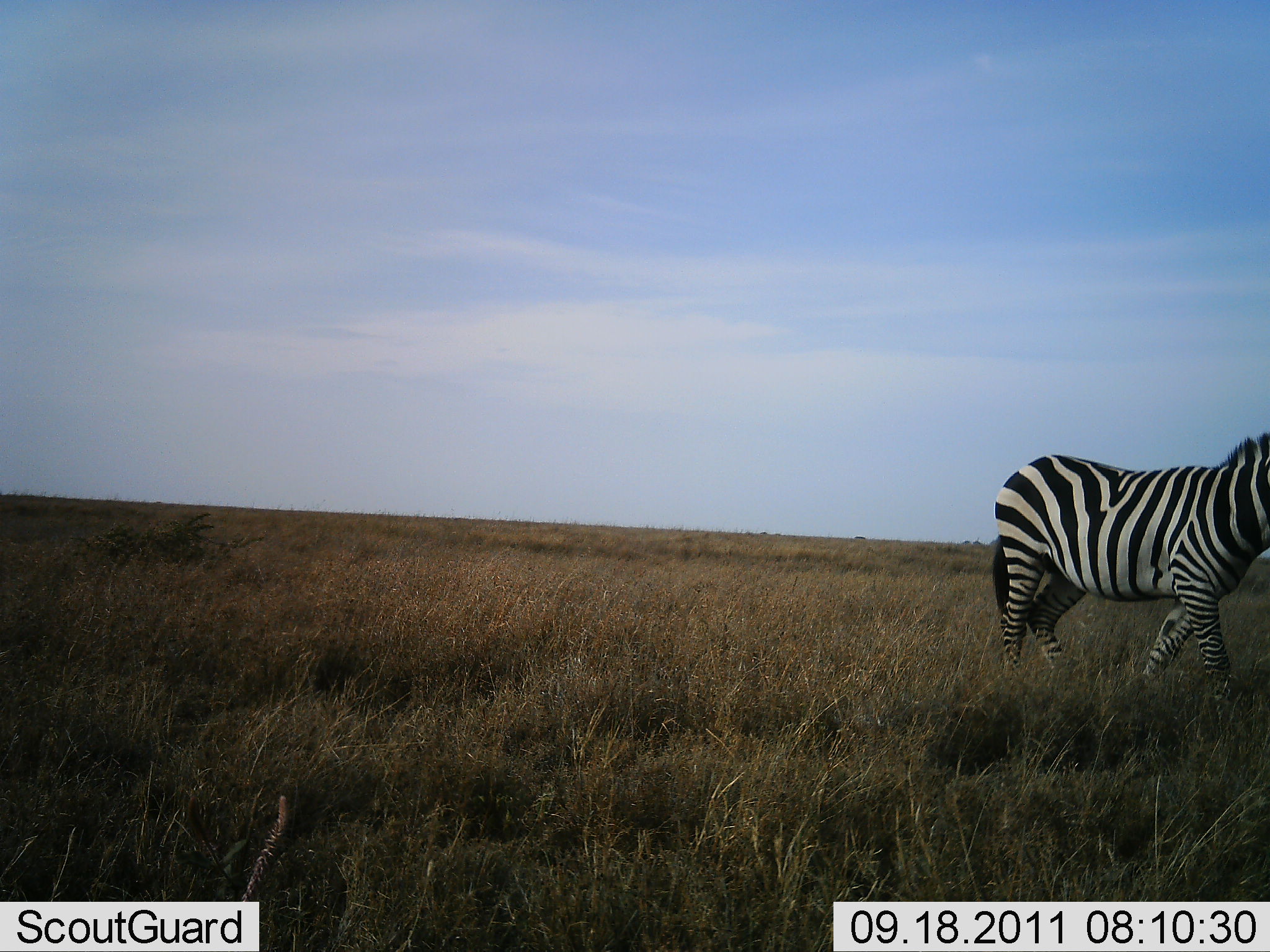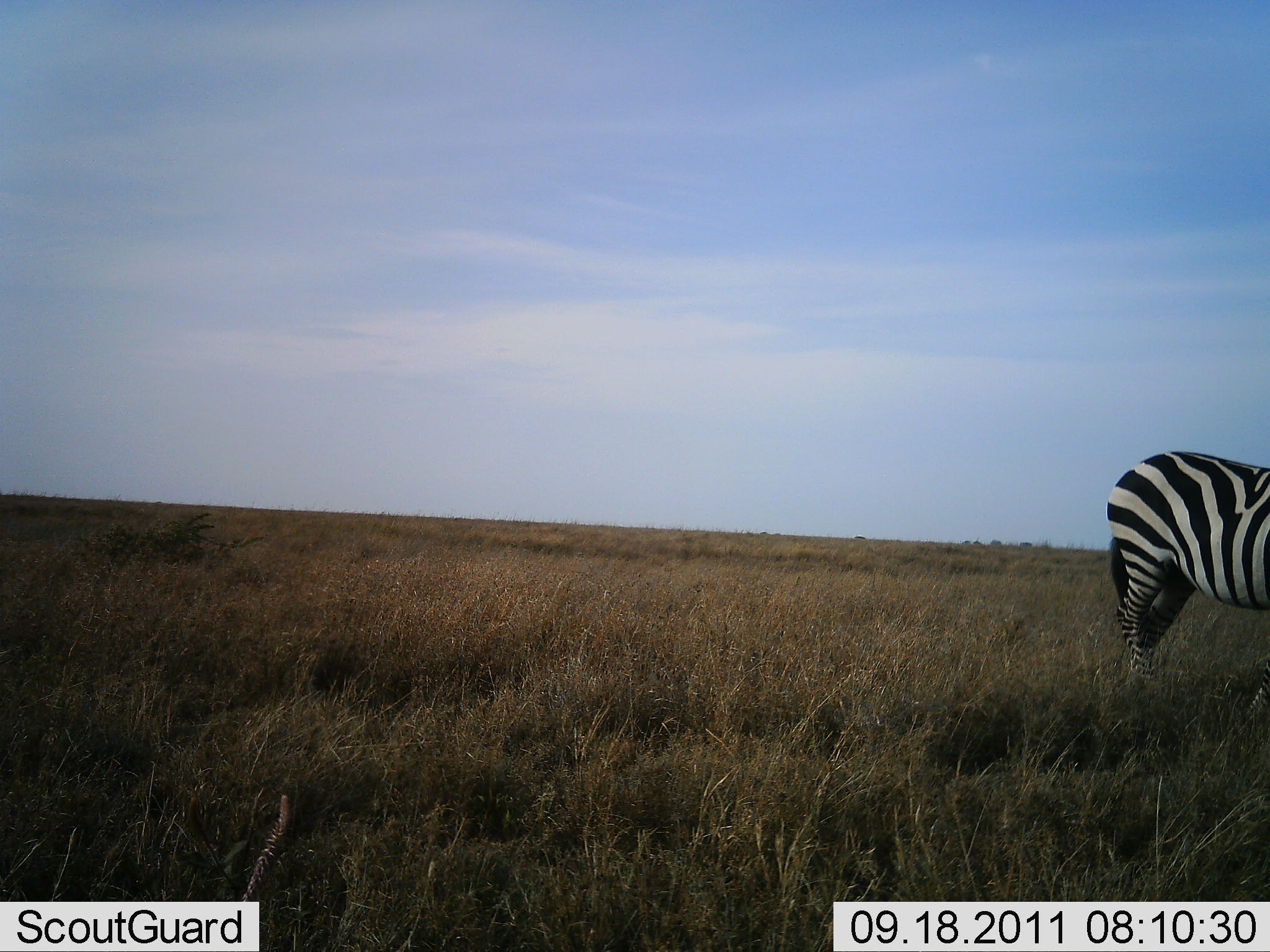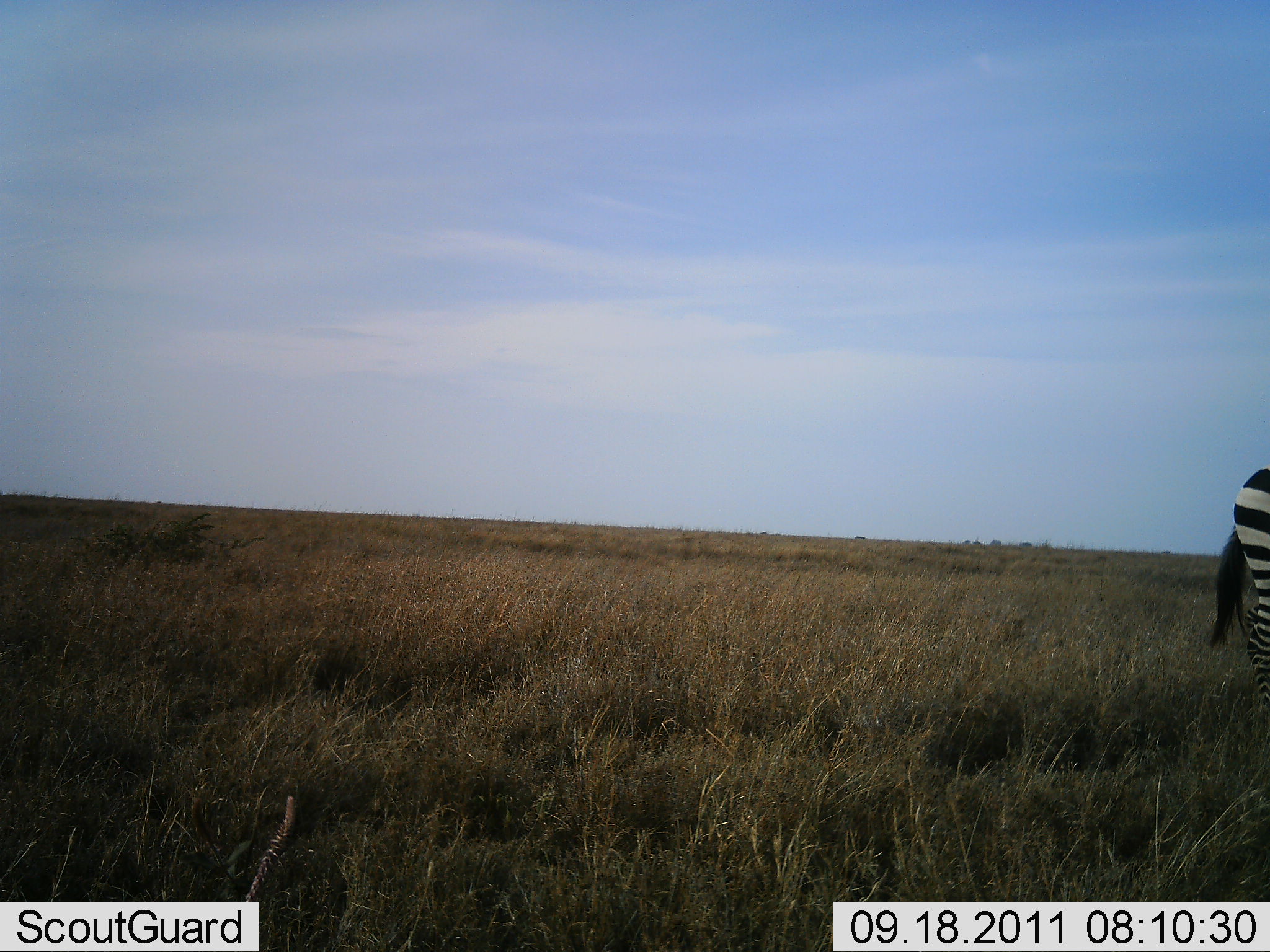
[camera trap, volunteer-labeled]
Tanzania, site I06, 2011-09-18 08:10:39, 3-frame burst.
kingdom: Animalia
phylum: Chordata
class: Mammalia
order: Perissodactyla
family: Equidae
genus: Equus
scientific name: Equus quagga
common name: plains zebra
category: zebra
Zebra (plains zebra) (Equus quagga), count 1. Behavior (volunteer vote fractions): standing 20%, resting 0%, moving 87%, interacting 0%. Young present (vote fraction): 0%. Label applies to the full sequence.